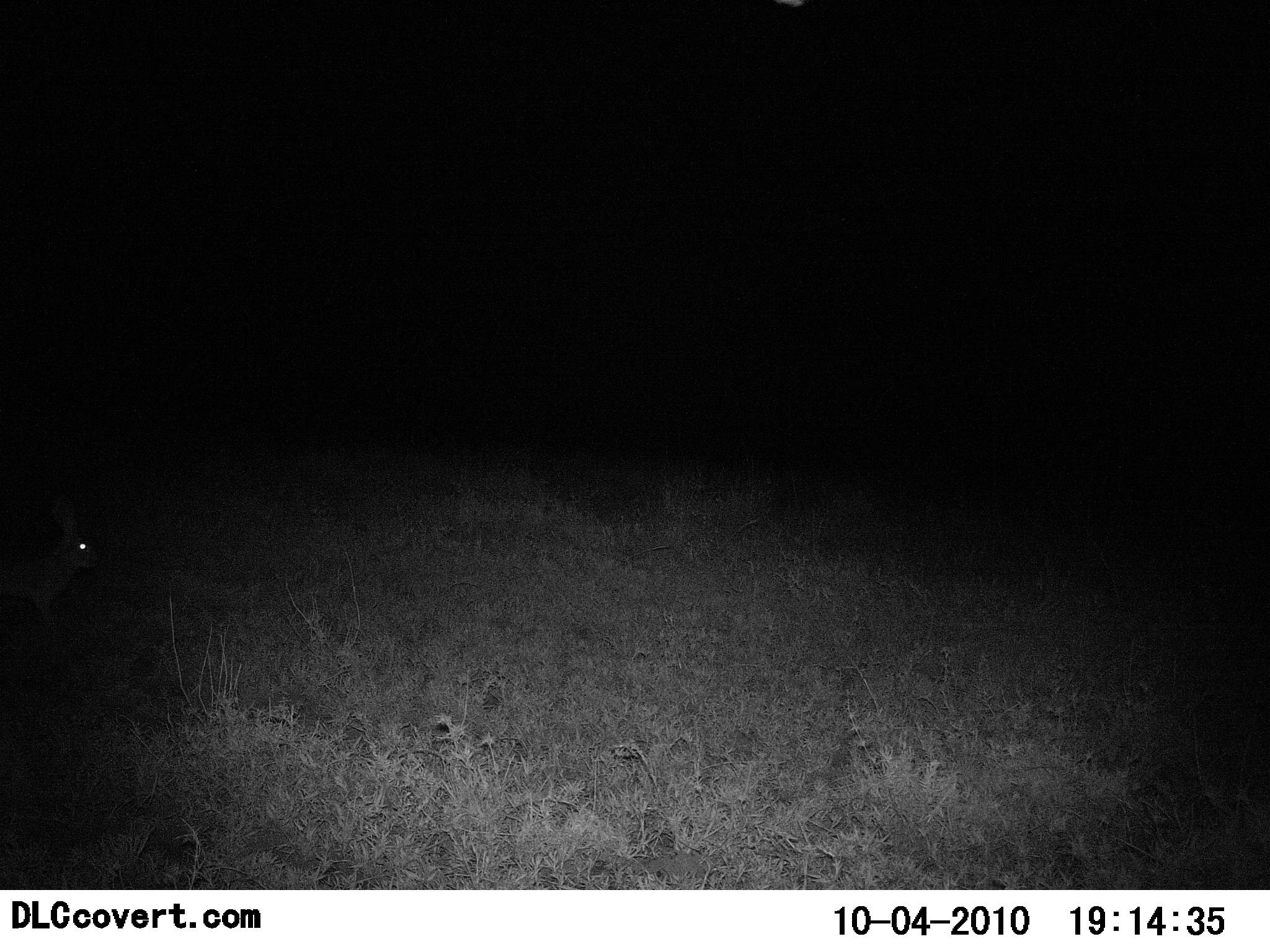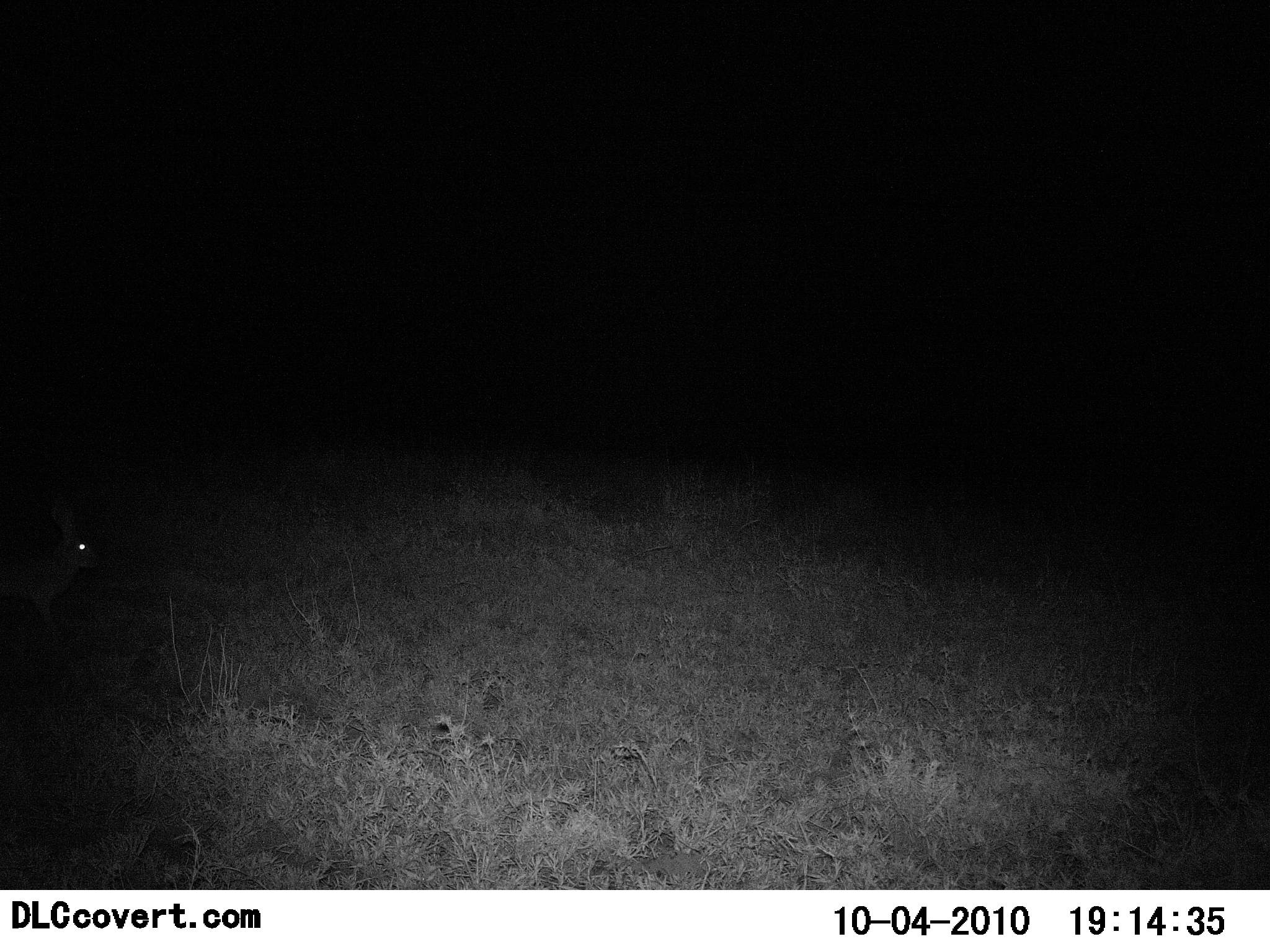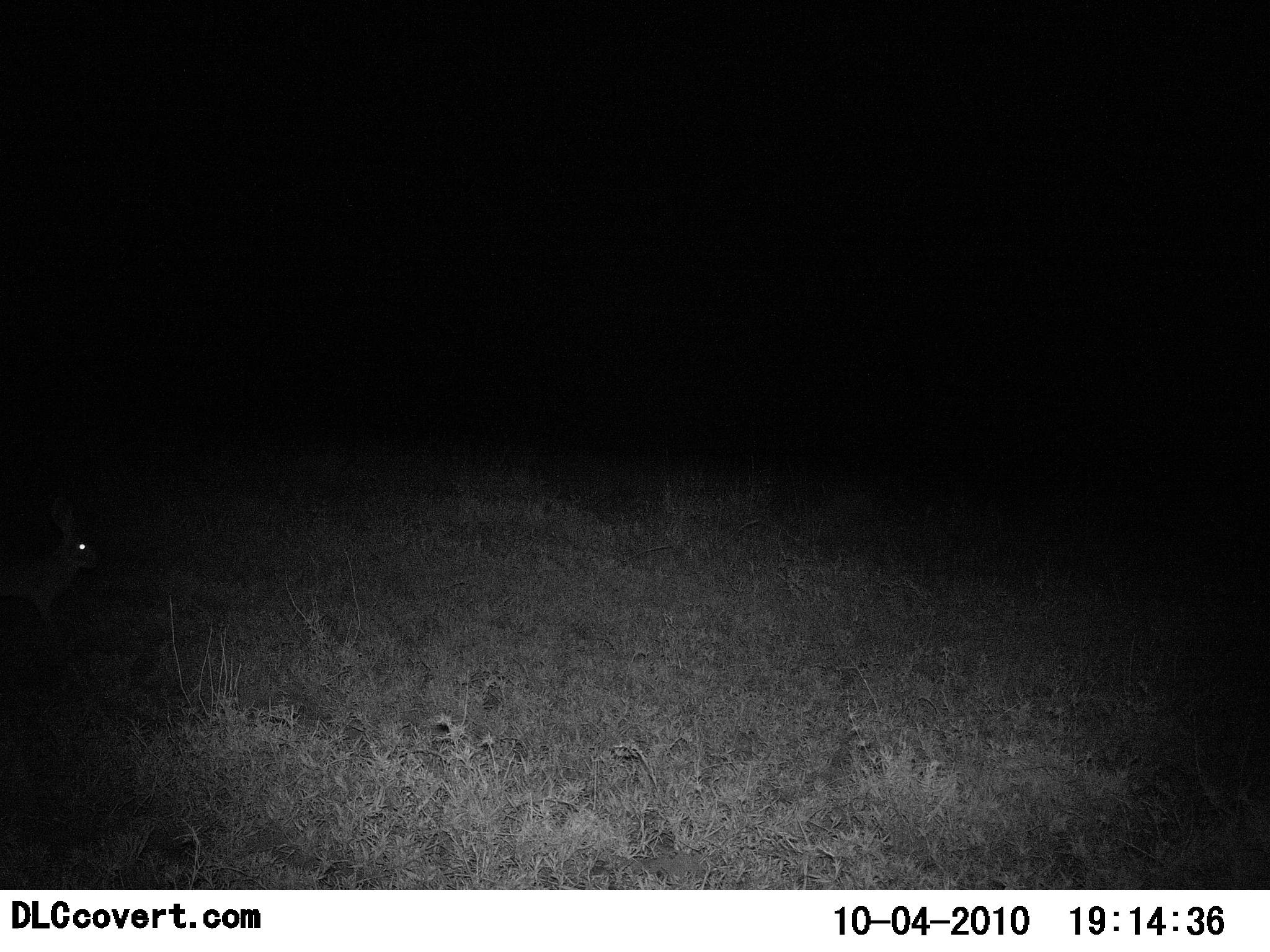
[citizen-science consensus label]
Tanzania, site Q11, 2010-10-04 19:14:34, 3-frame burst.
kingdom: Animalia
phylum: Chordata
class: Mammalia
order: Lagomorpha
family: Leporidae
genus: Lepus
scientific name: Lepus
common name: hare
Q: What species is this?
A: Hare (Lepus).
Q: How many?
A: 1.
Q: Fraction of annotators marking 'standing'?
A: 75%.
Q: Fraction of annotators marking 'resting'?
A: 12%.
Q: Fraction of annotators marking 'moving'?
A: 12%.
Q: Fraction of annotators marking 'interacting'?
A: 0%.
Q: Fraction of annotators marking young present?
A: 0%.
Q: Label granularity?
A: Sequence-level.